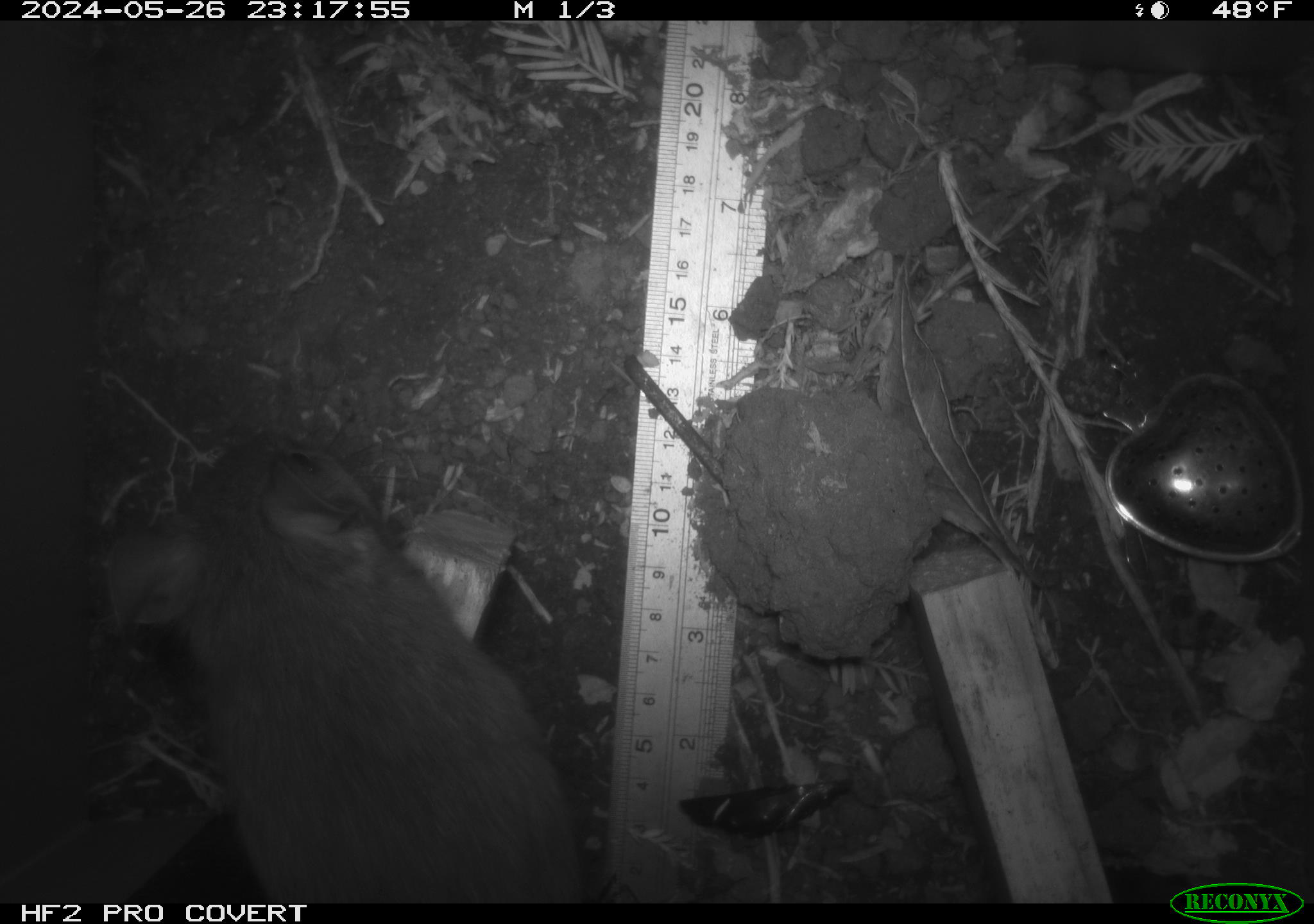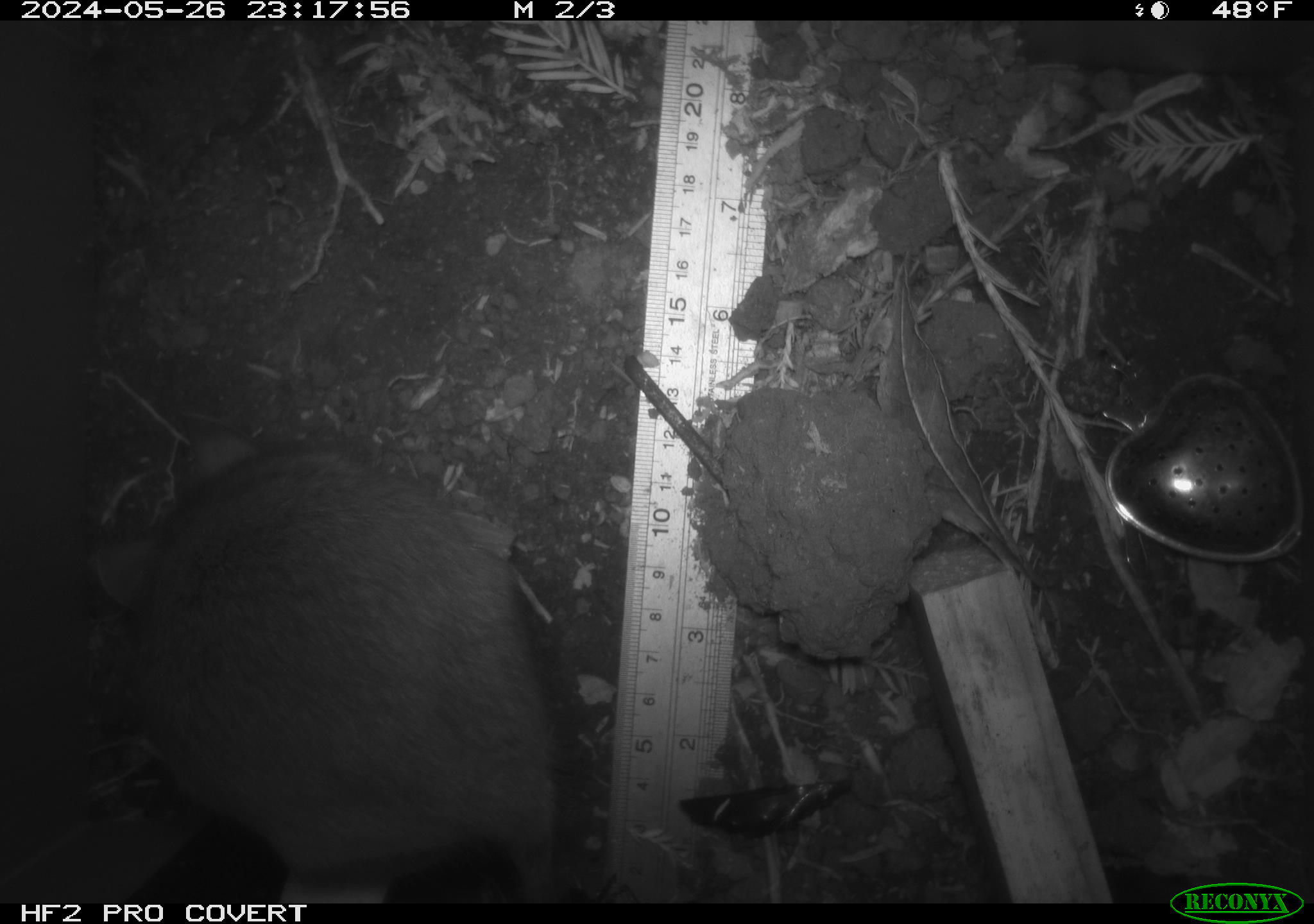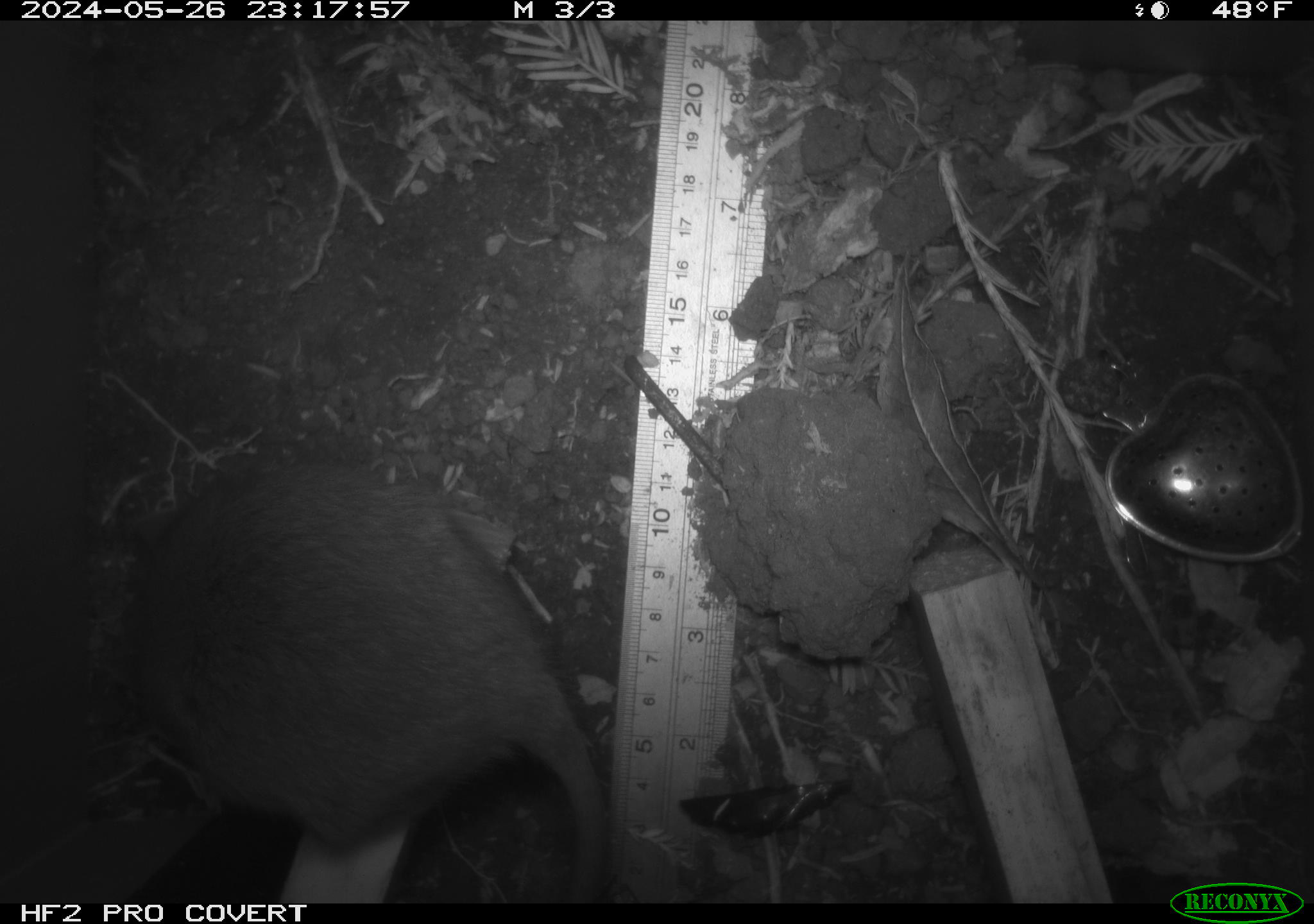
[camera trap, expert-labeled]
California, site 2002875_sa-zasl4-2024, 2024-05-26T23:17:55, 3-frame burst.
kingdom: Animalia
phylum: Chordata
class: Mammalia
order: Rodentia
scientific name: Rodentia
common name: rodent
Rodent (Rodentia).